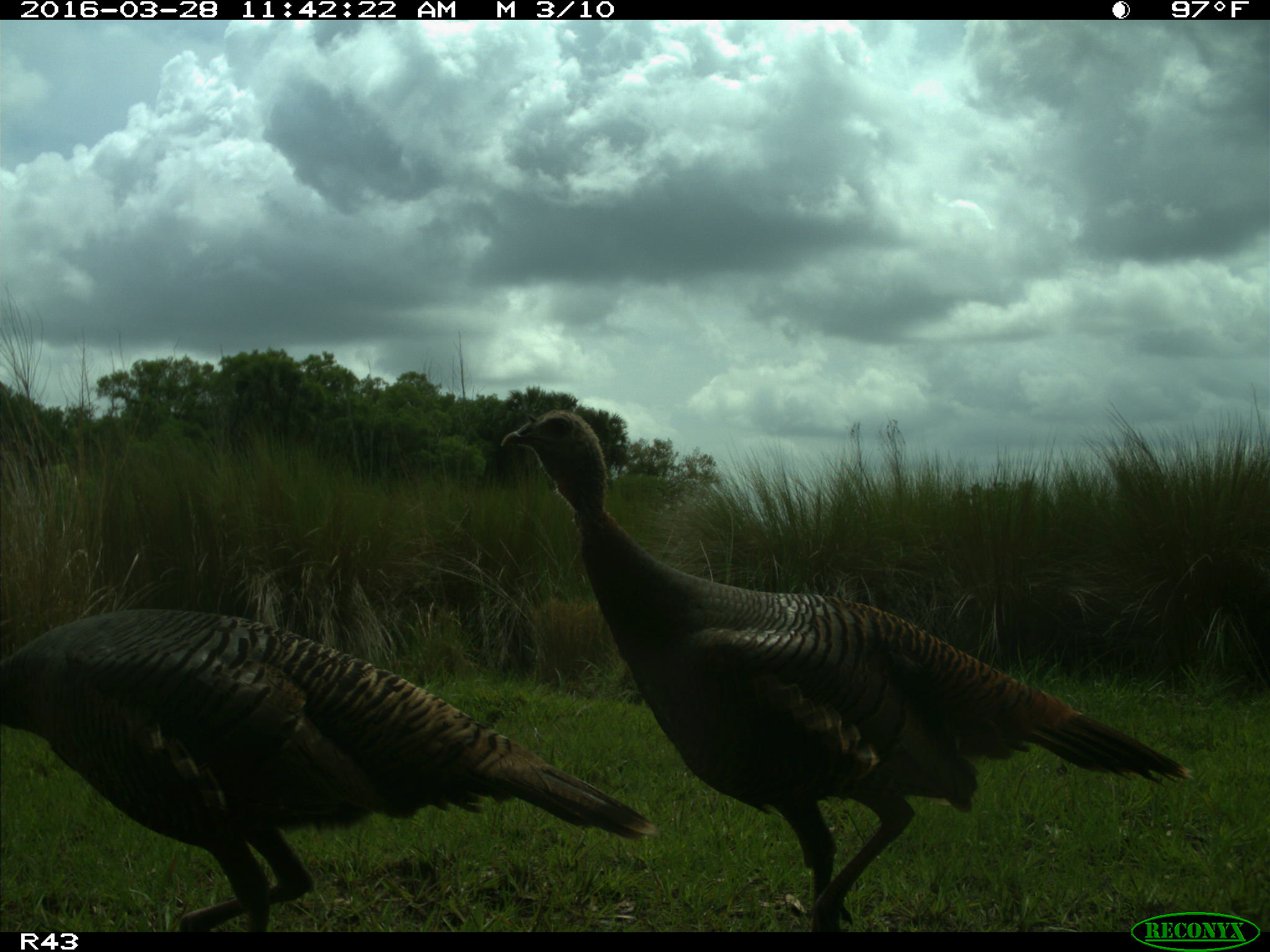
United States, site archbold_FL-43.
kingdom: Animalia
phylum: Chordata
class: Aves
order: Galliformes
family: Phasianidae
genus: Meleagris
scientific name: Meleagris gallopavo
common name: wild turkey